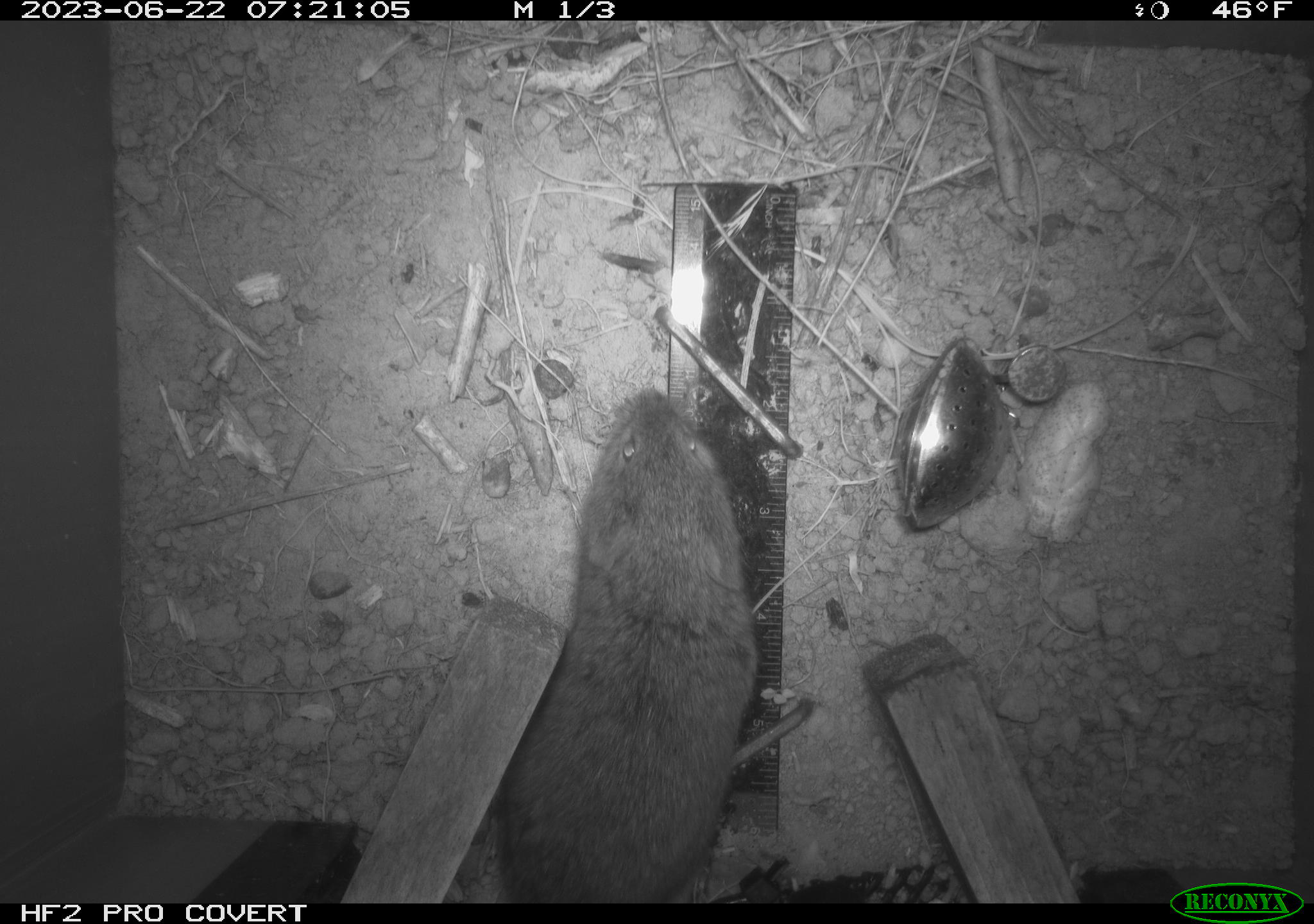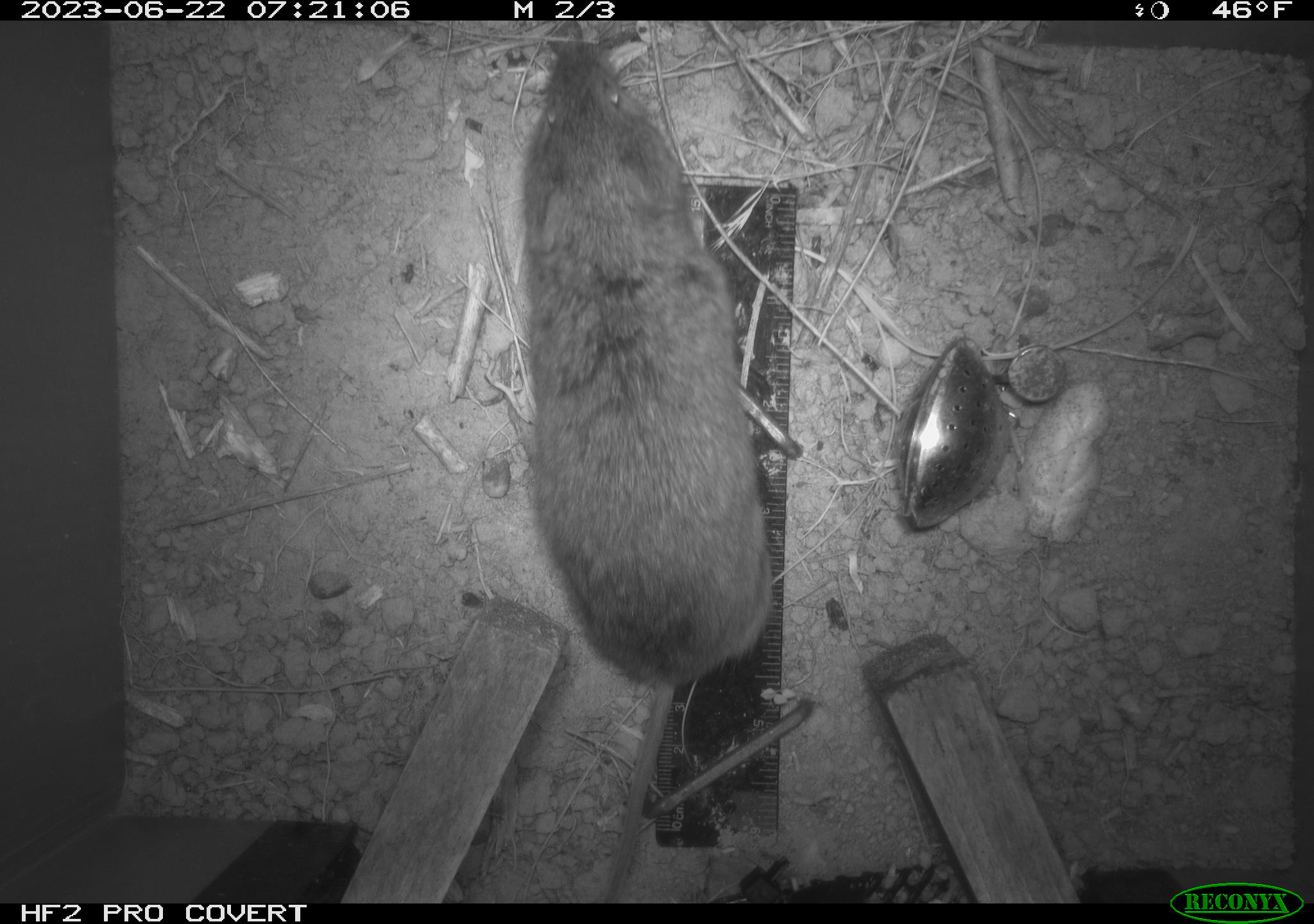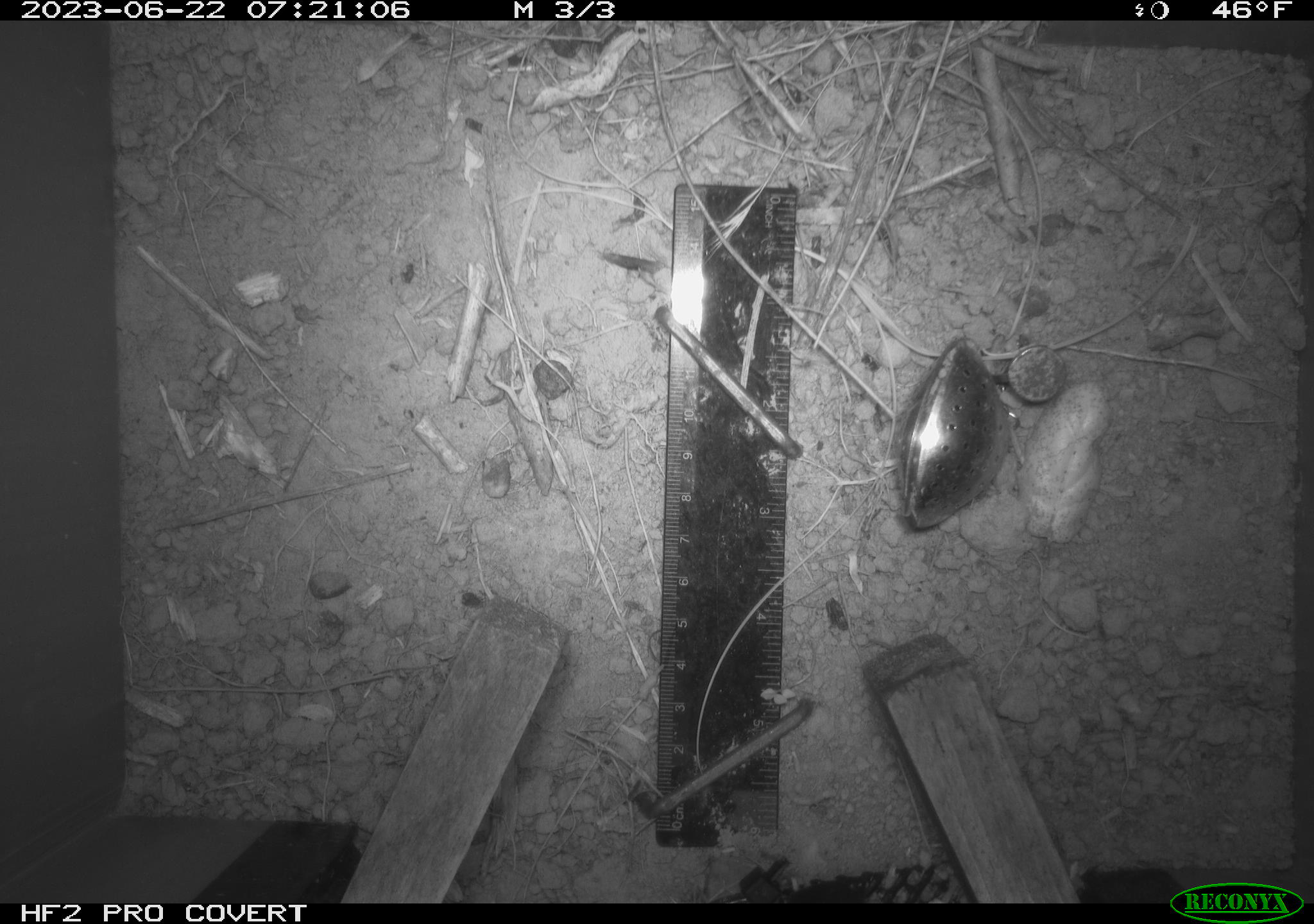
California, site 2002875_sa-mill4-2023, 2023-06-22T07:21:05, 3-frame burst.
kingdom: Animalia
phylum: Chordata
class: Mammalia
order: Rodentia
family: Cricetidae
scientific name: Arvicolinae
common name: voles, lemmings, and muskrats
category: arvicolinae subfamily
Arvicolinae subfamily (voles, lemmings, and muskrats) (Arvicolinae).